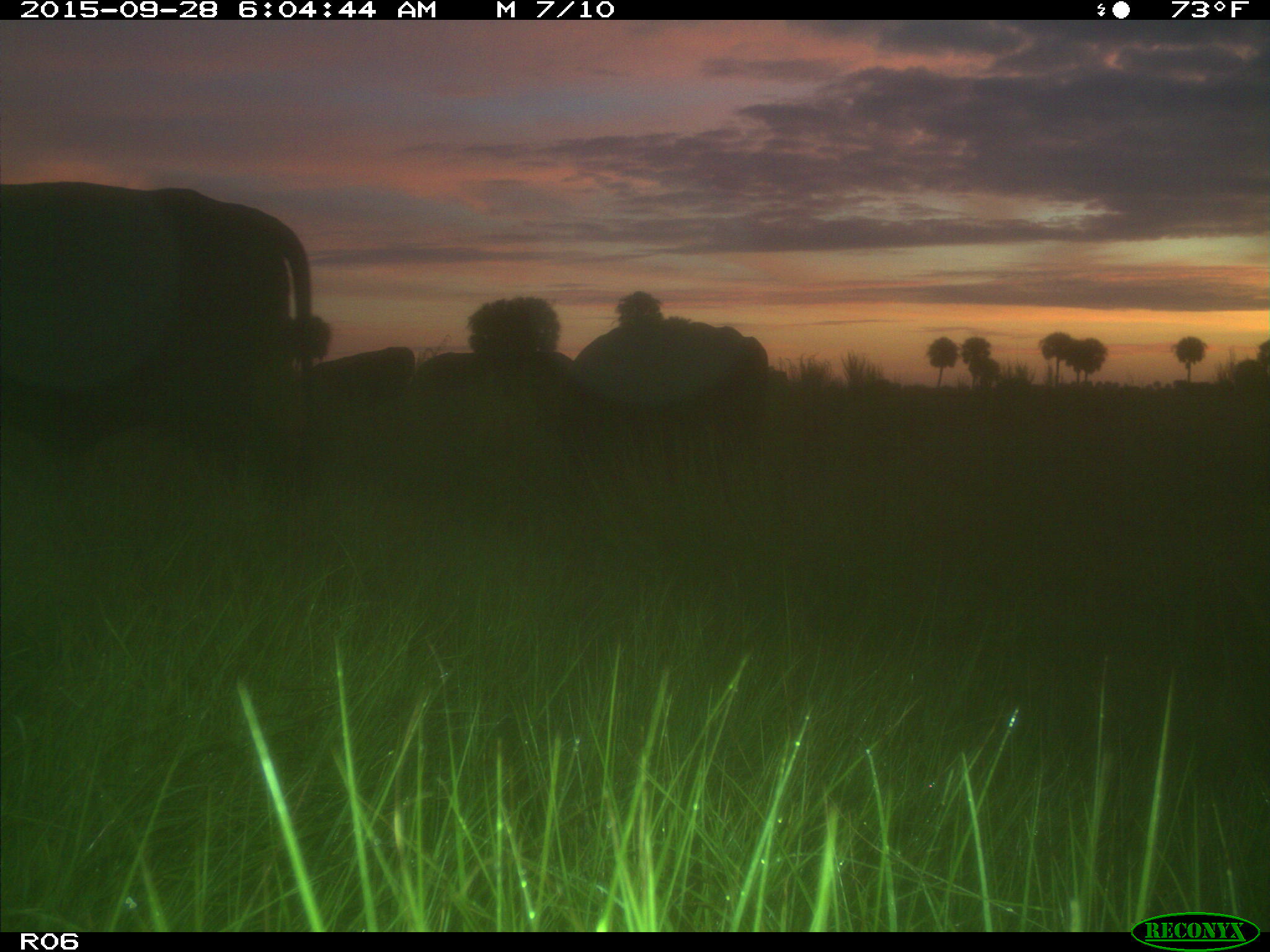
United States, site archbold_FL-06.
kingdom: Animalia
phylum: Chordata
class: Mammalia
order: Artiodactyla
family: Bovidae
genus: Bos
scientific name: Bos taurus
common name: domestic cow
Bos taurus (domestic cow).